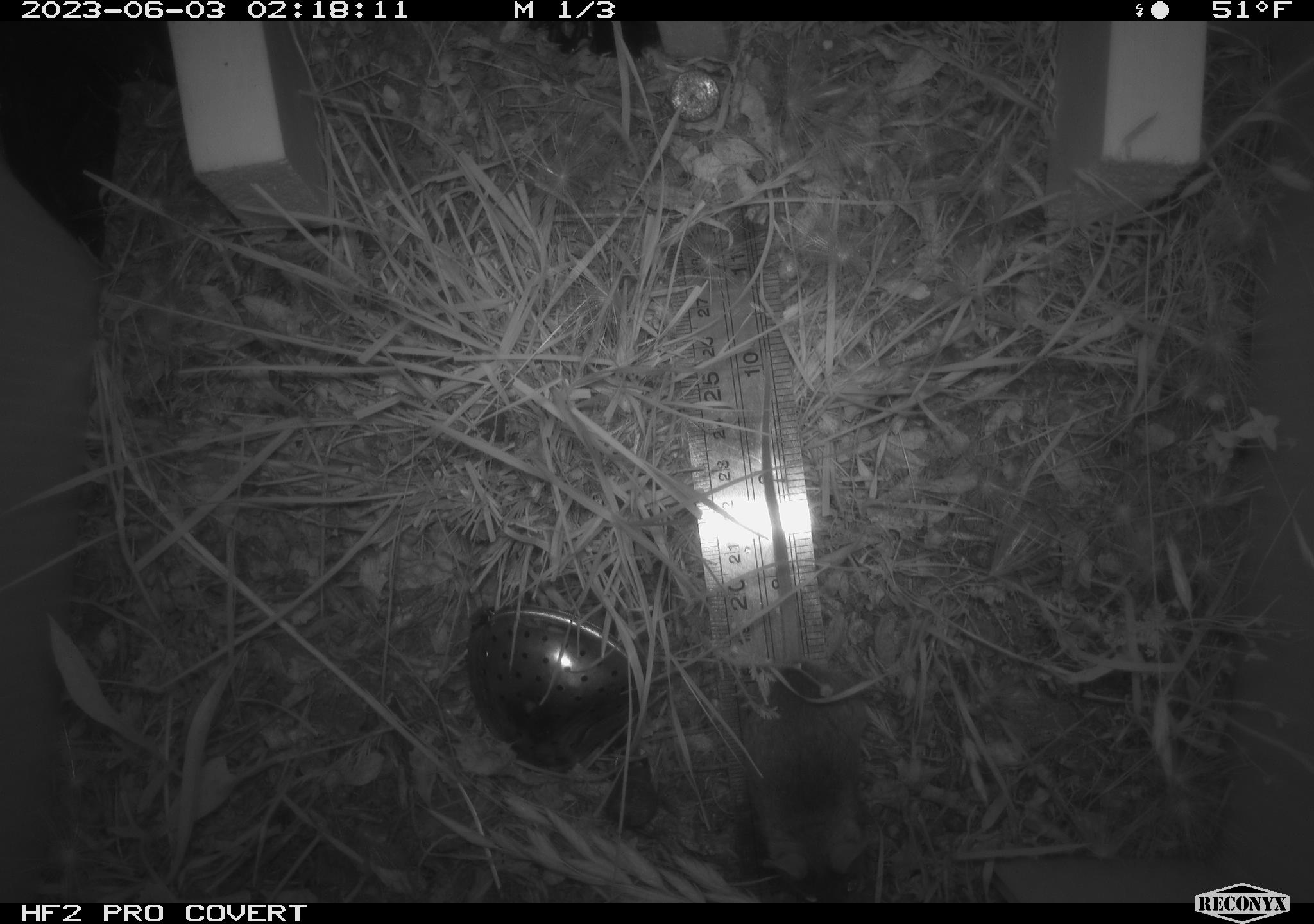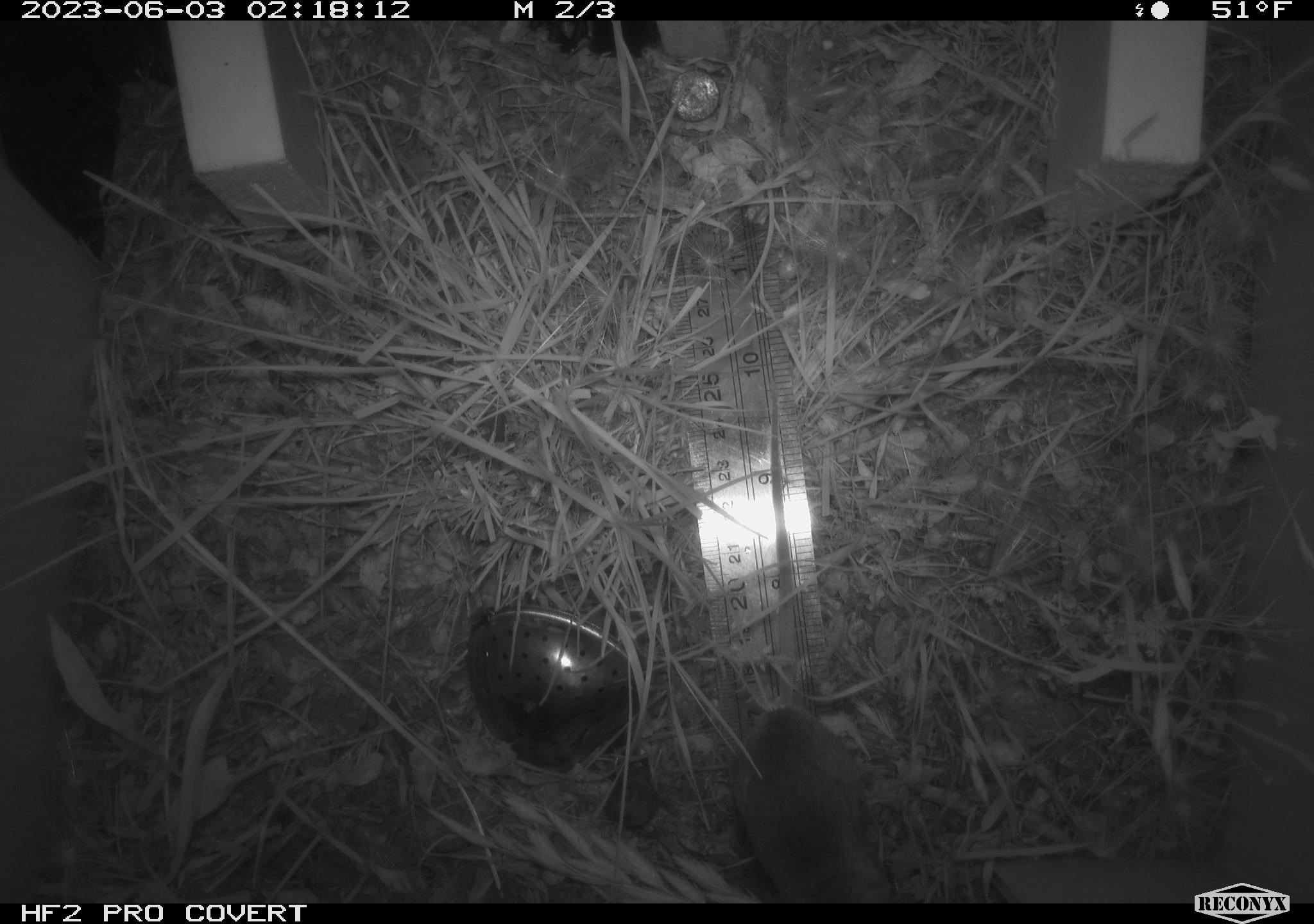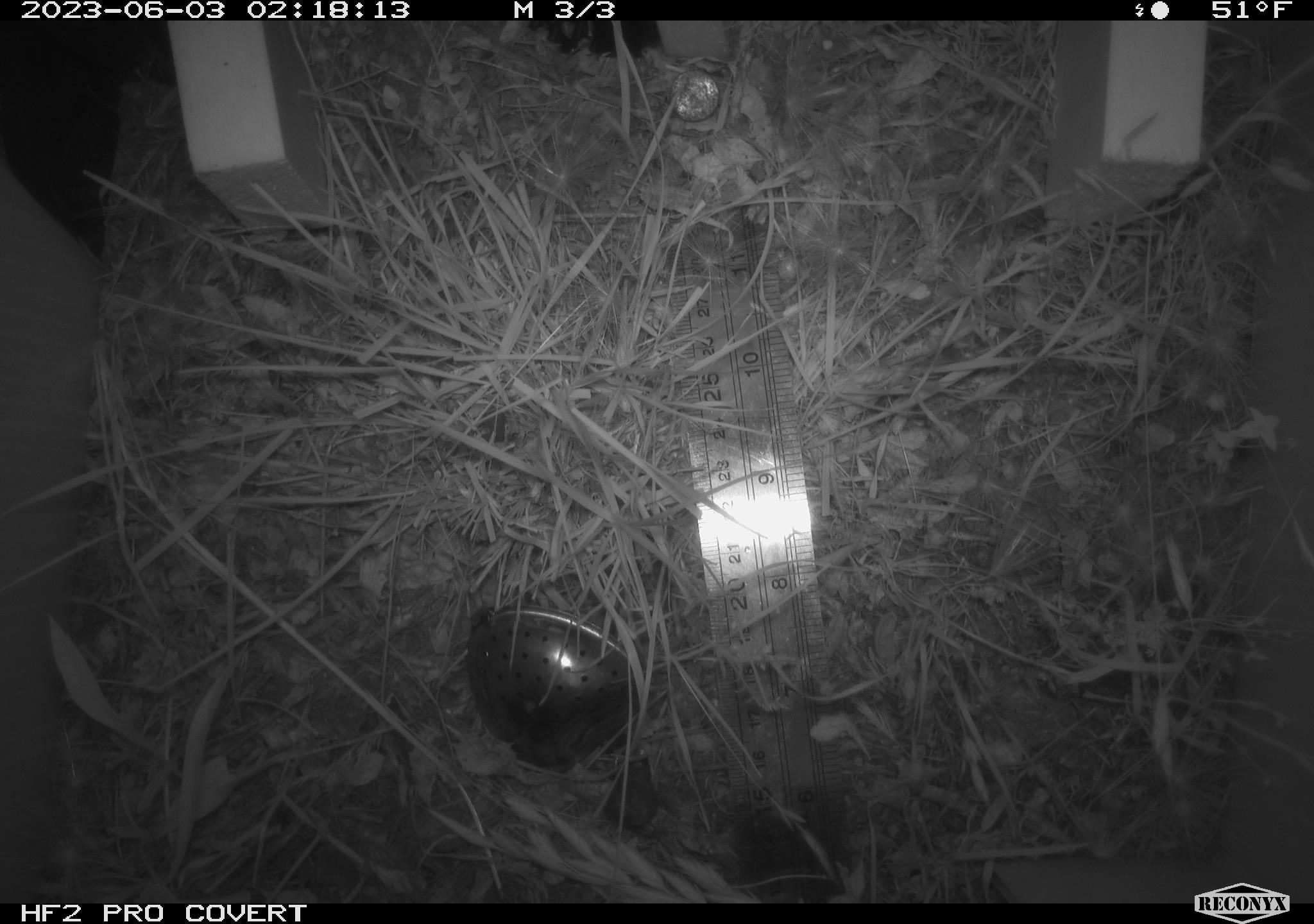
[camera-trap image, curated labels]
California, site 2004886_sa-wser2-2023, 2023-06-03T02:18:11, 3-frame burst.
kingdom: Animalia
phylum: Chordata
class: Mammalia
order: Rodentia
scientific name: Rodentia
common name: mouse species